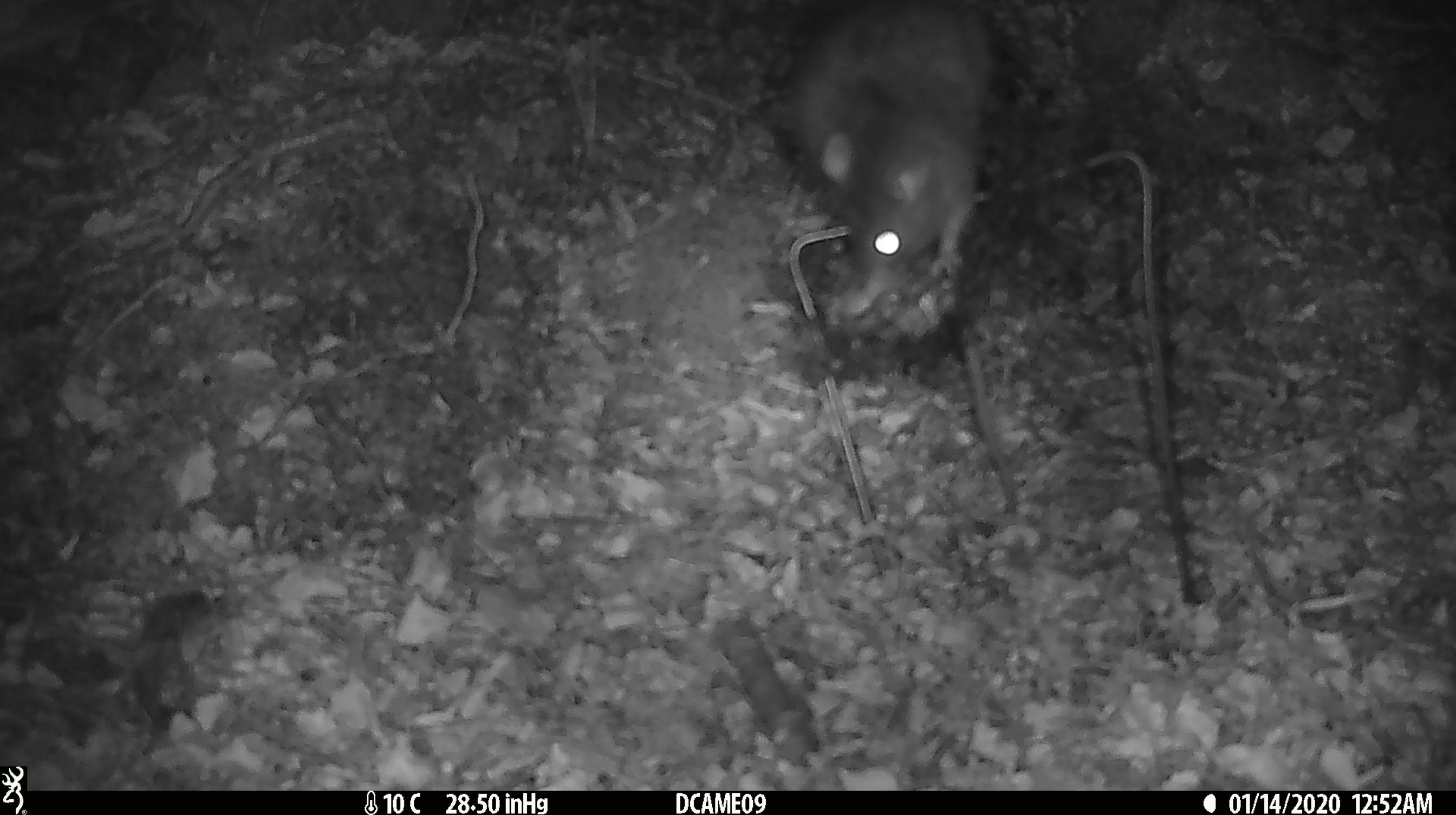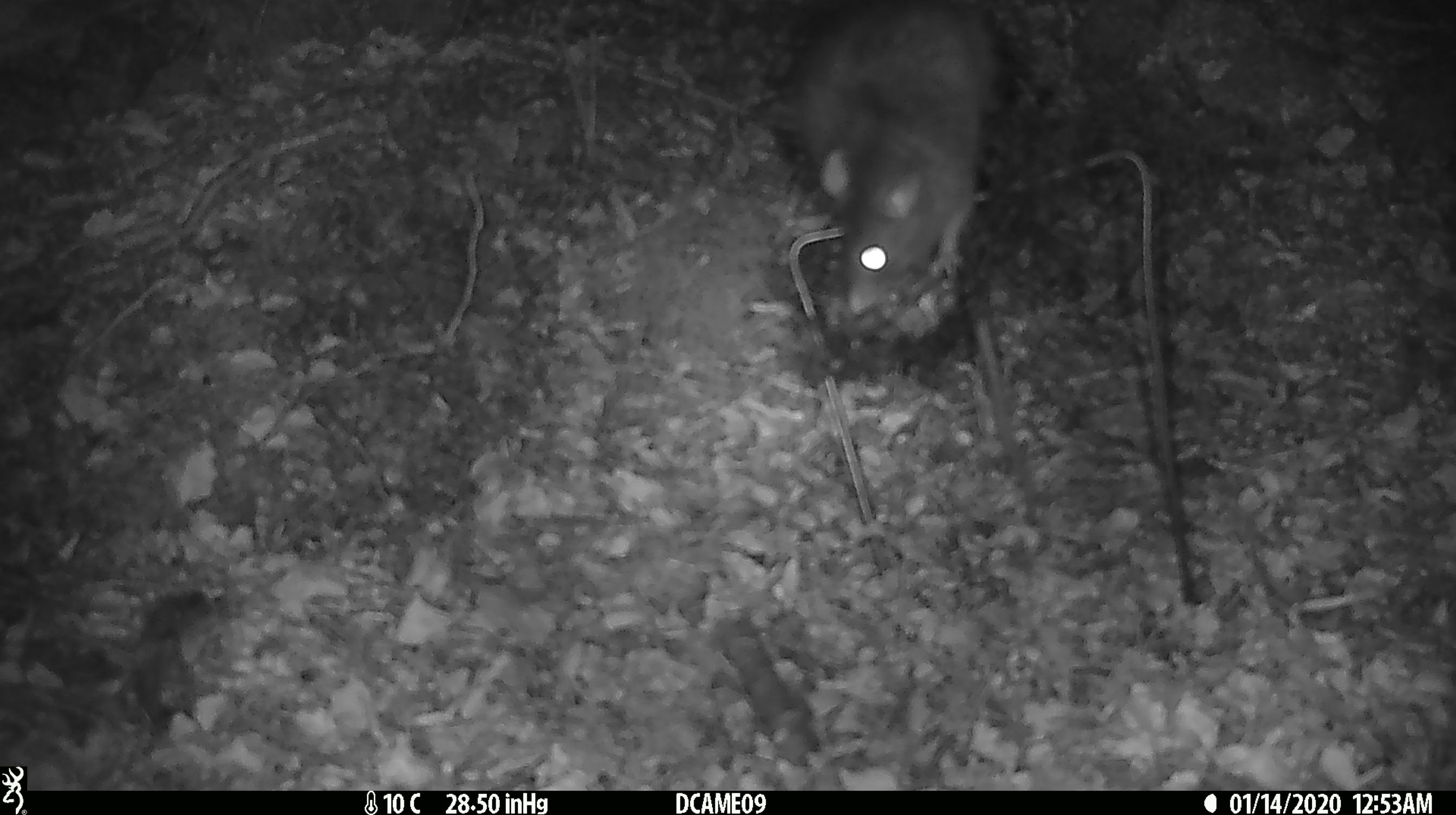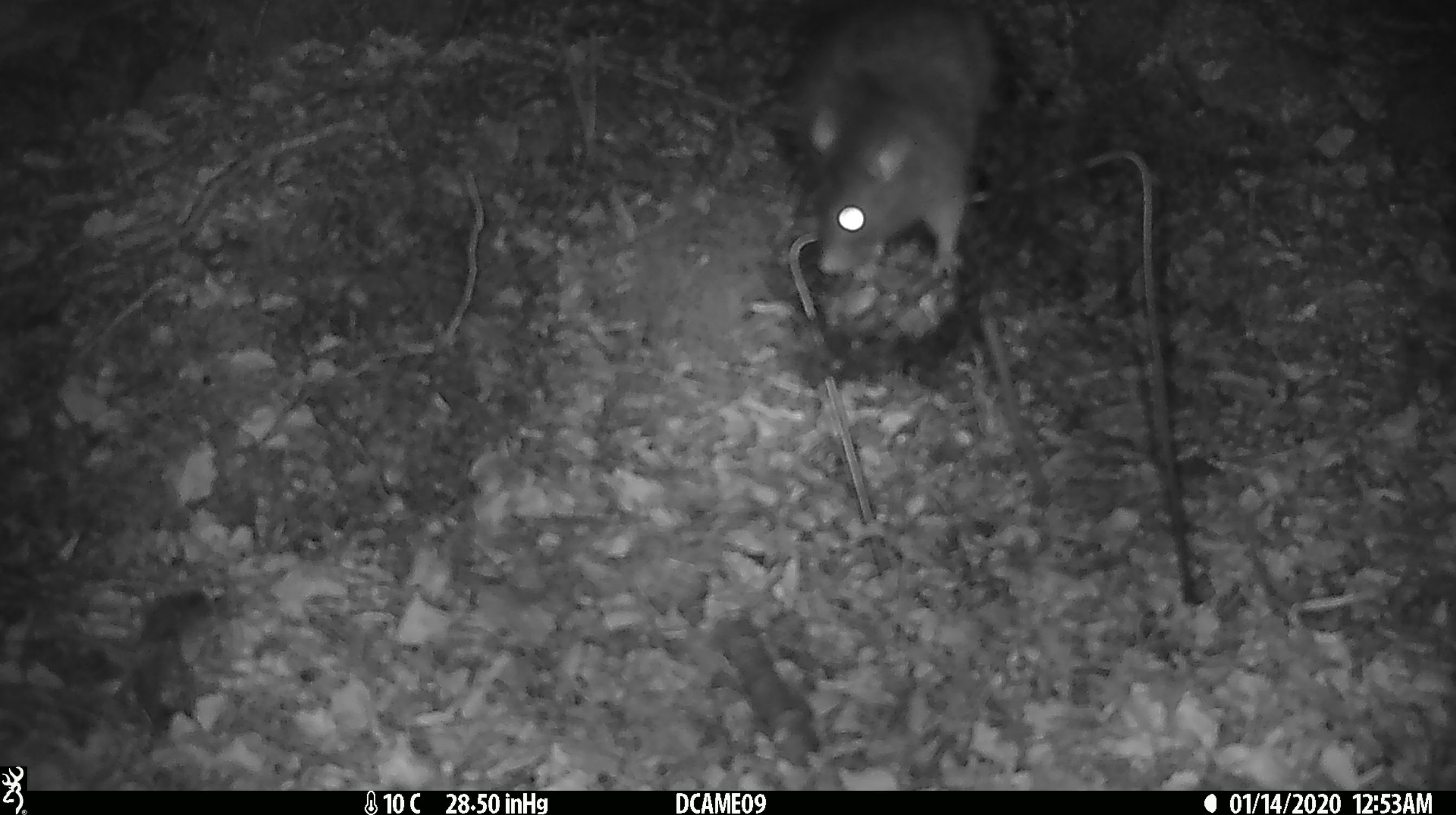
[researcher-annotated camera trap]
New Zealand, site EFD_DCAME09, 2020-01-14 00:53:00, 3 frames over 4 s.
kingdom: Animalia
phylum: Chordata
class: Mammalia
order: Rodentia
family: Muridae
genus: Rattus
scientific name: Rattus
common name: rat